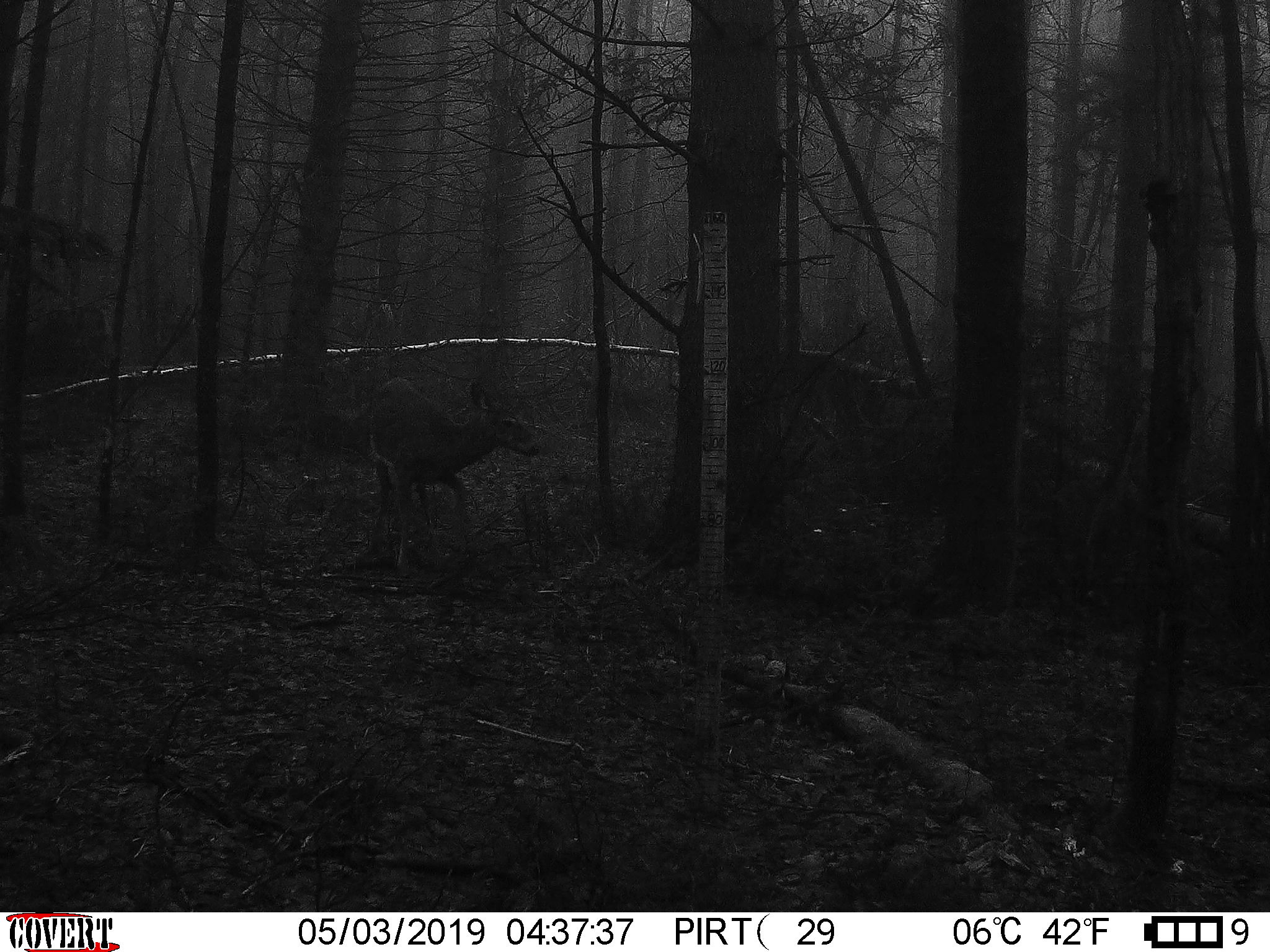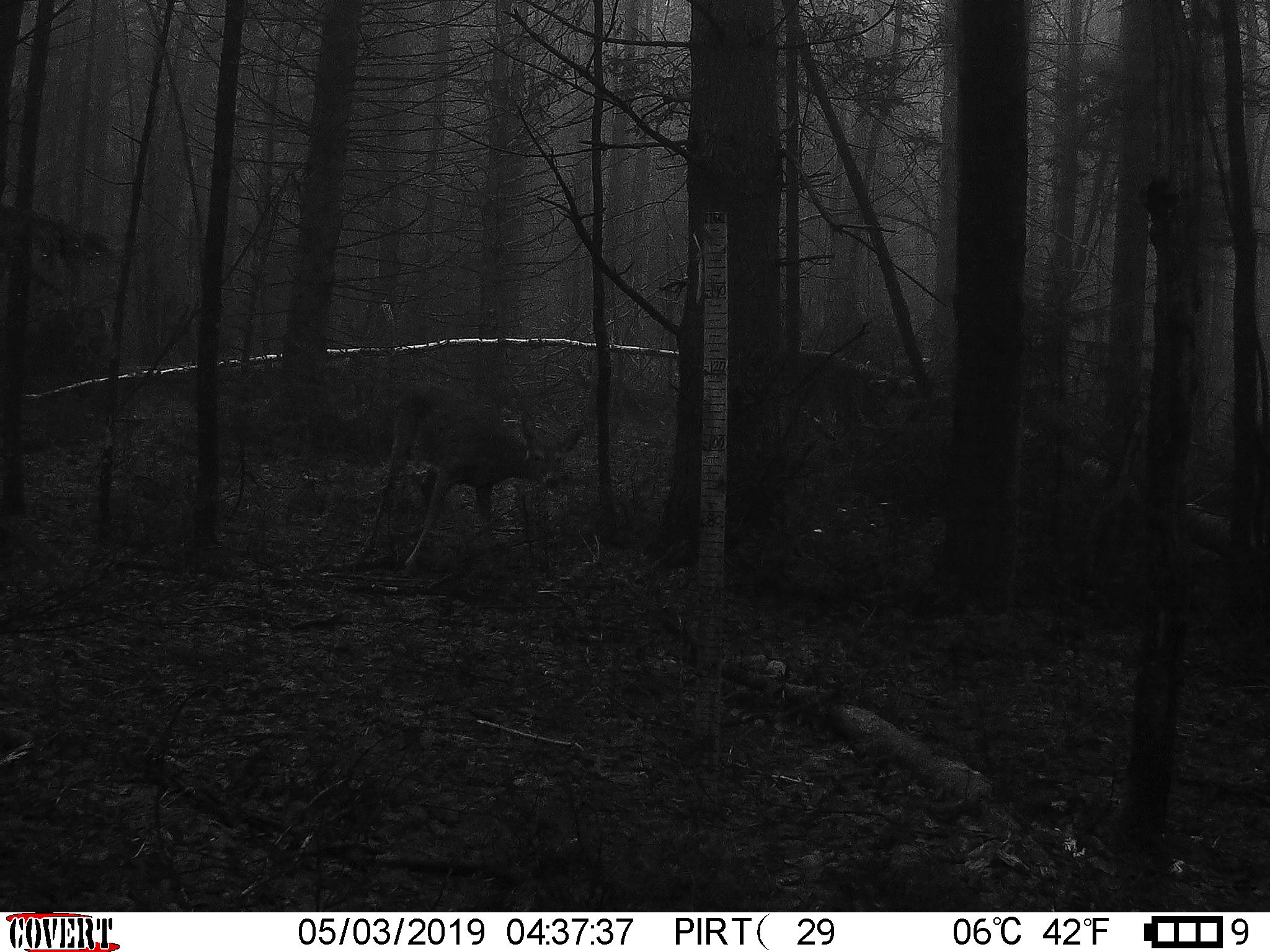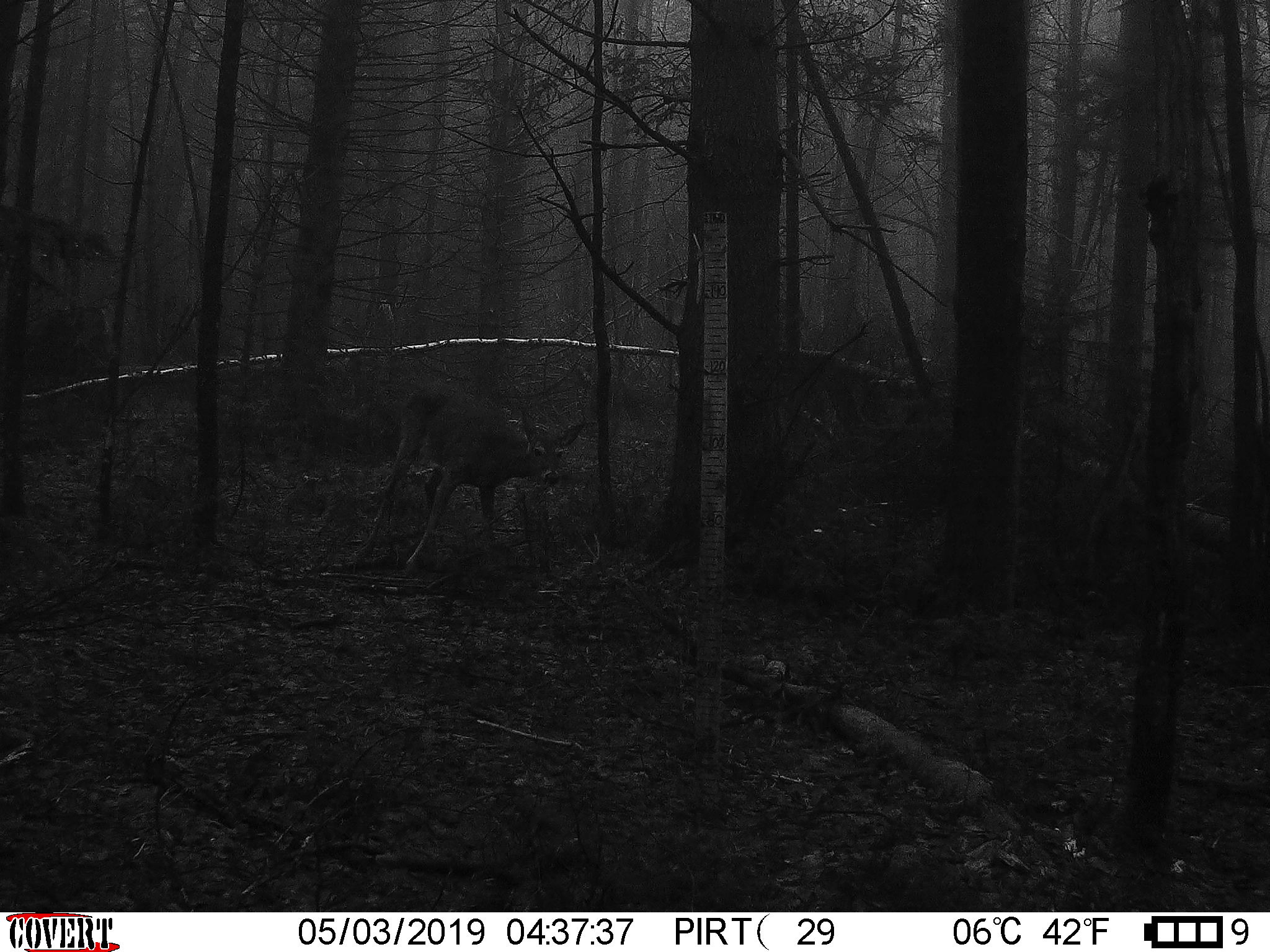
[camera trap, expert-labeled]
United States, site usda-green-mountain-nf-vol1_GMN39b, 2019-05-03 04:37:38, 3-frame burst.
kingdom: Animalia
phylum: Chordata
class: Mammalia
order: Artiodactyla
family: Cervidae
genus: Odocoileus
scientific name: Odocoileus virginianus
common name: white-tailed deer